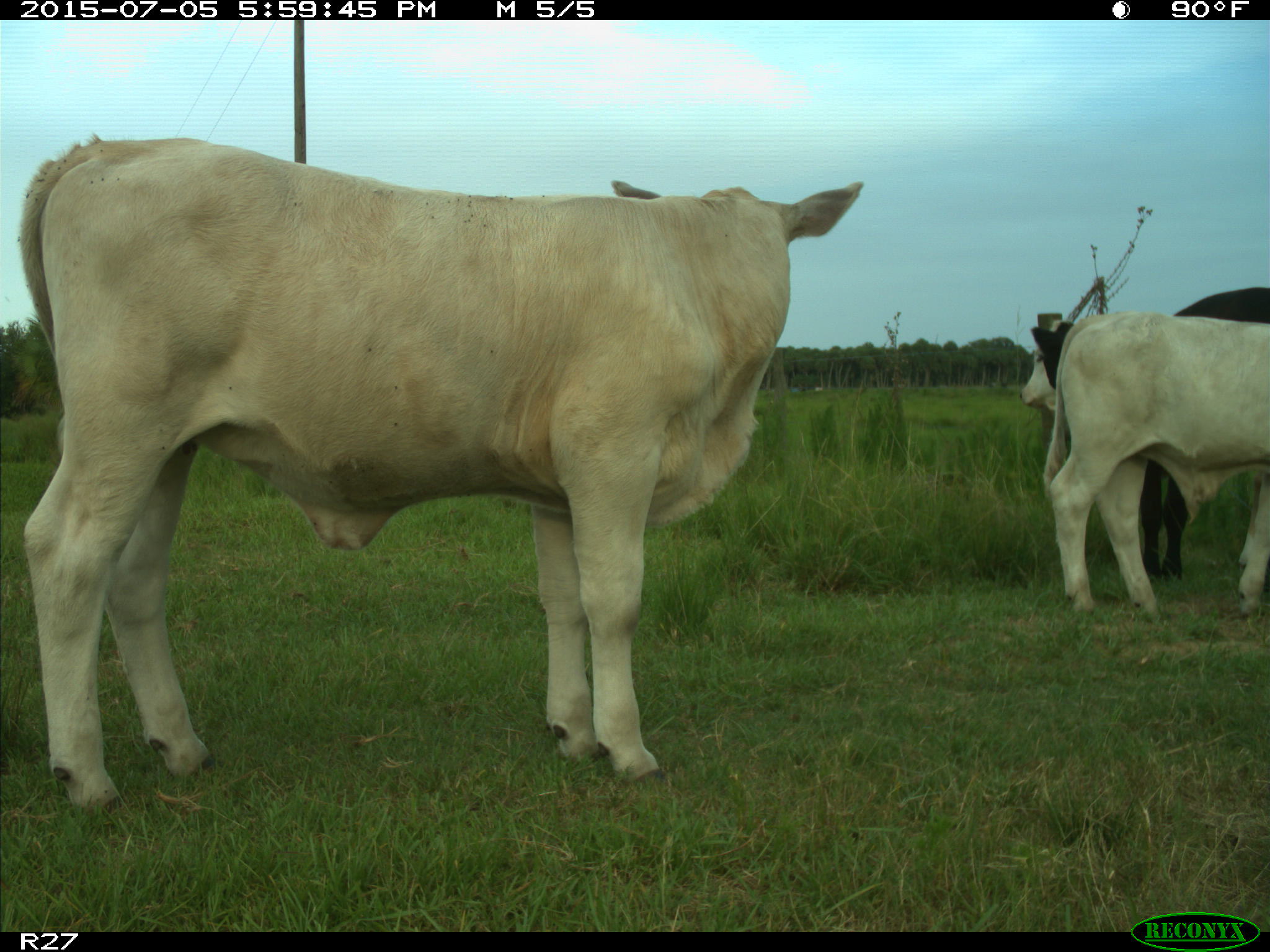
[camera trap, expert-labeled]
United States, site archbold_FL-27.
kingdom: Animalia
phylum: Chordata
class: Mammalia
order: Artiodactyla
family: Bovidae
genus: Bos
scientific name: Bos taurus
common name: domestic cow